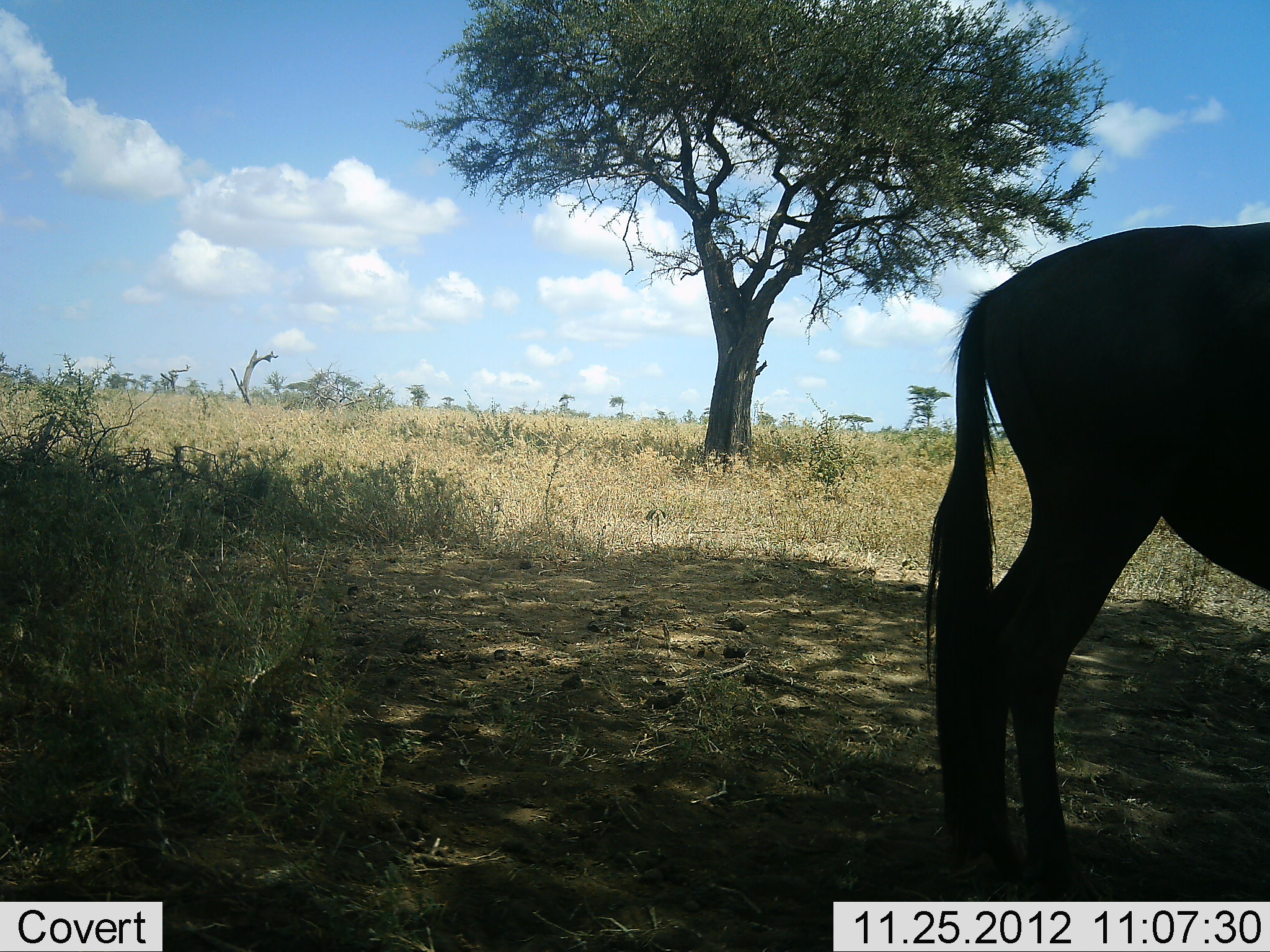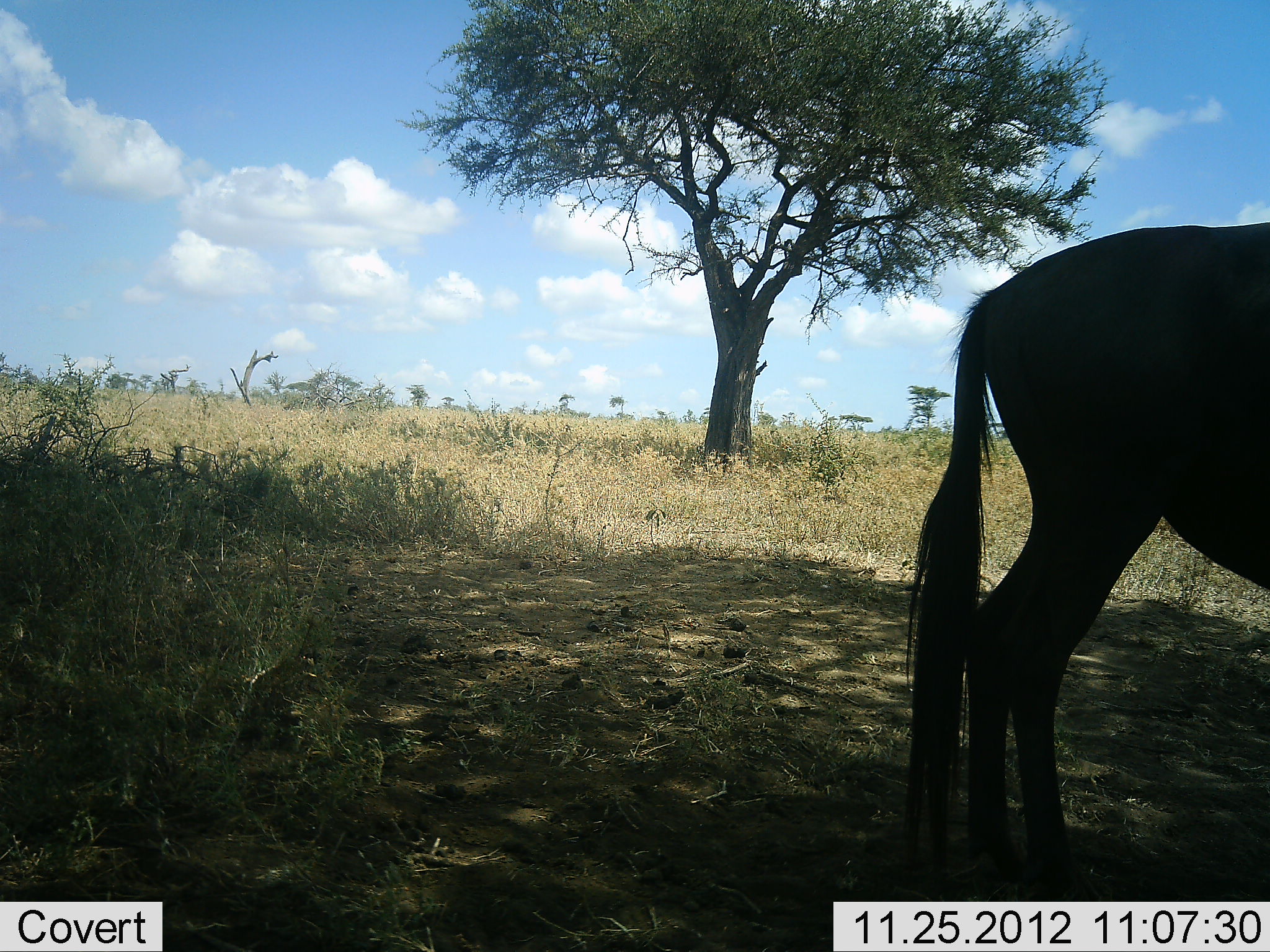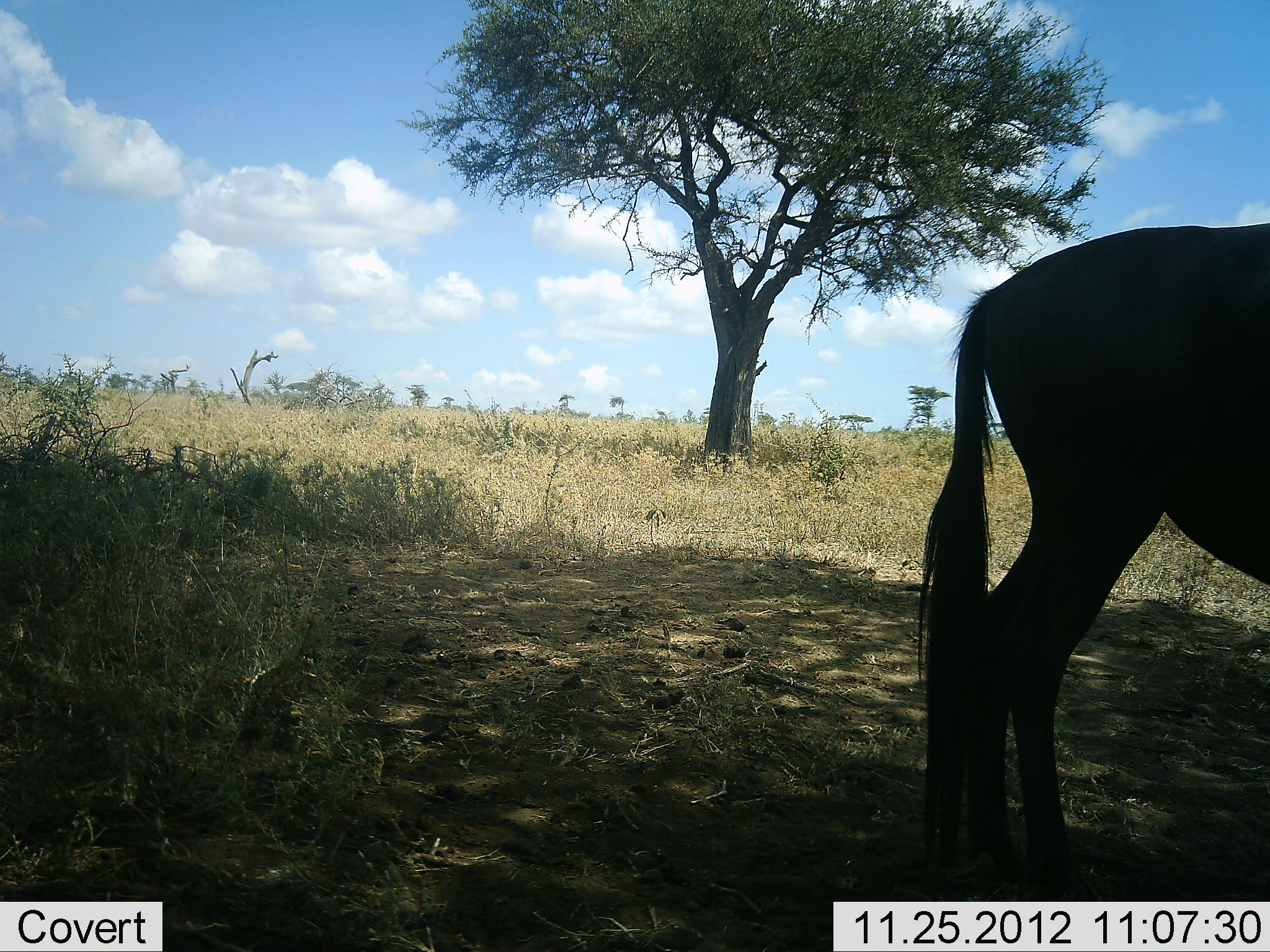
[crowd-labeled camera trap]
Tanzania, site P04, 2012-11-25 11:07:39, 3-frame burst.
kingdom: Animalia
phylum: Chordata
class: Mammalia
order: Artiodactyla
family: Bovidae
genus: Connochaetes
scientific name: Connochaetes taurinus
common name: blue wildebeest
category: wildebeest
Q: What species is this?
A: Wildebeest (blue wildebeest) (Connochaetes taurinus).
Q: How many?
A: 1.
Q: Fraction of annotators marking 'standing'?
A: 100%.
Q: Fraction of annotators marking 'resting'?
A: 0%.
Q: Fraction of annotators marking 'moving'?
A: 0%.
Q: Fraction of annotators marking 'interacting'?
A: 0%.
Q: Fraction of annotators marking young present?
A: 0%.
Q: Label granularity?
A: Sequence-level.